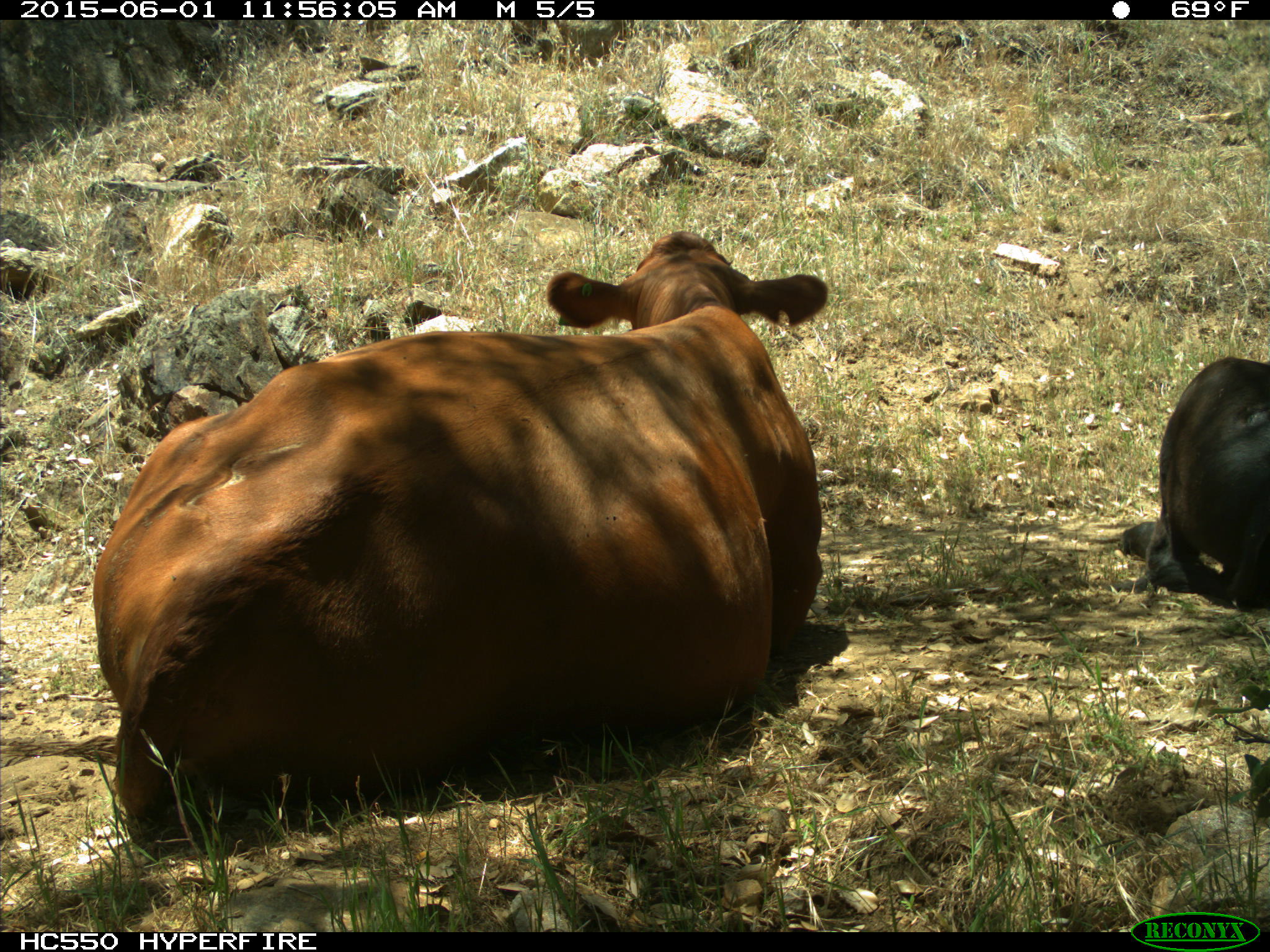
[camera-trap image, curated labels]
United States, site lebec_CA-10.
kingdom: Animalia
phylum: Chordata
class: Mammalia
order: Artiodactyla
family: Bovidae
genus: Bos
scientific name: Bos taurus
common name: domestic cow